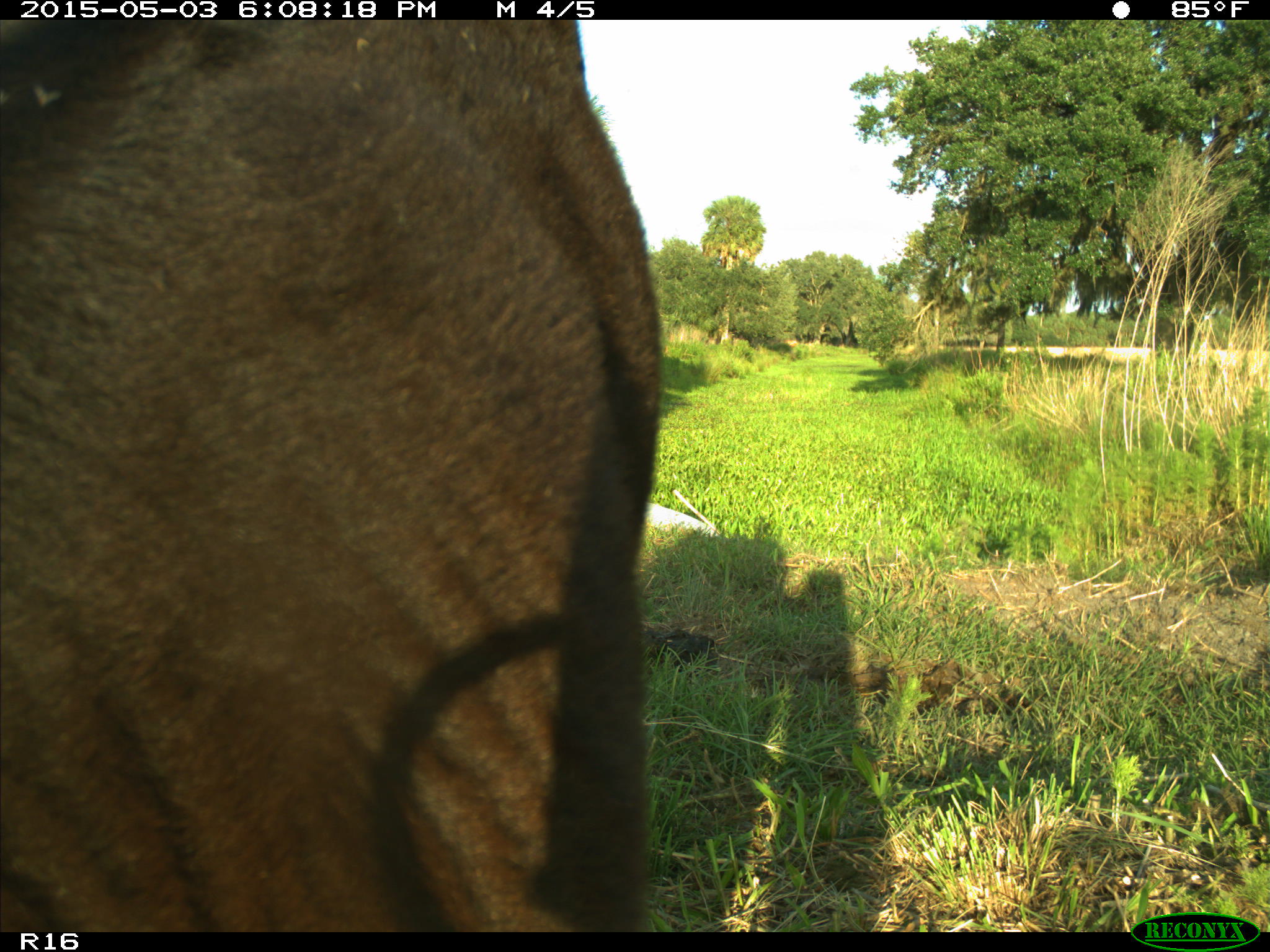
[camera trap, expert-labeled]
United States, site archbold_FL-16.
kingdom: Animalia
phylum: Chordata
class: Mammalia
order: Artiodactyla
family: Bovidae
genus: Bos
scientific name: Bos taurus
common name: domestic cow